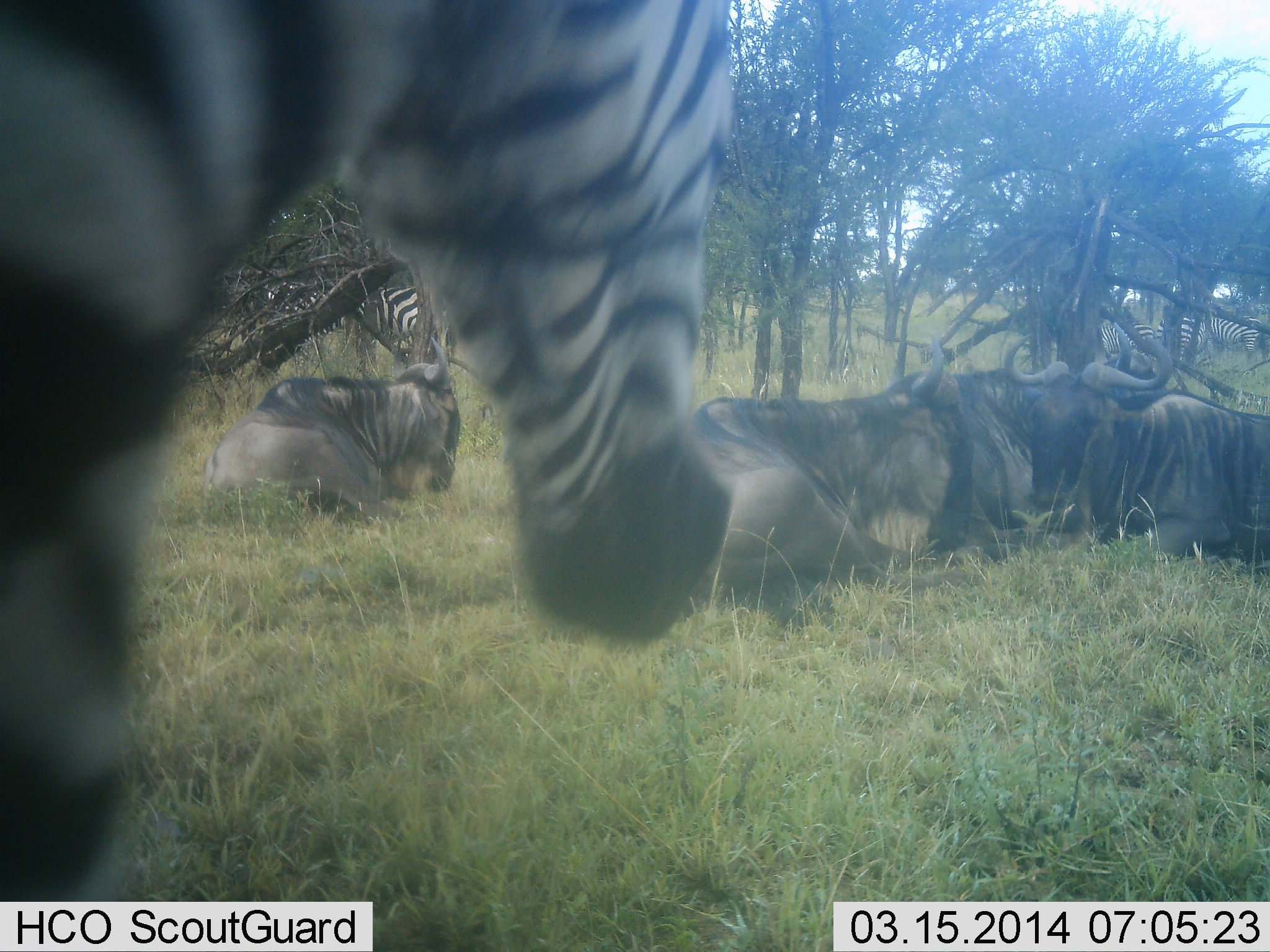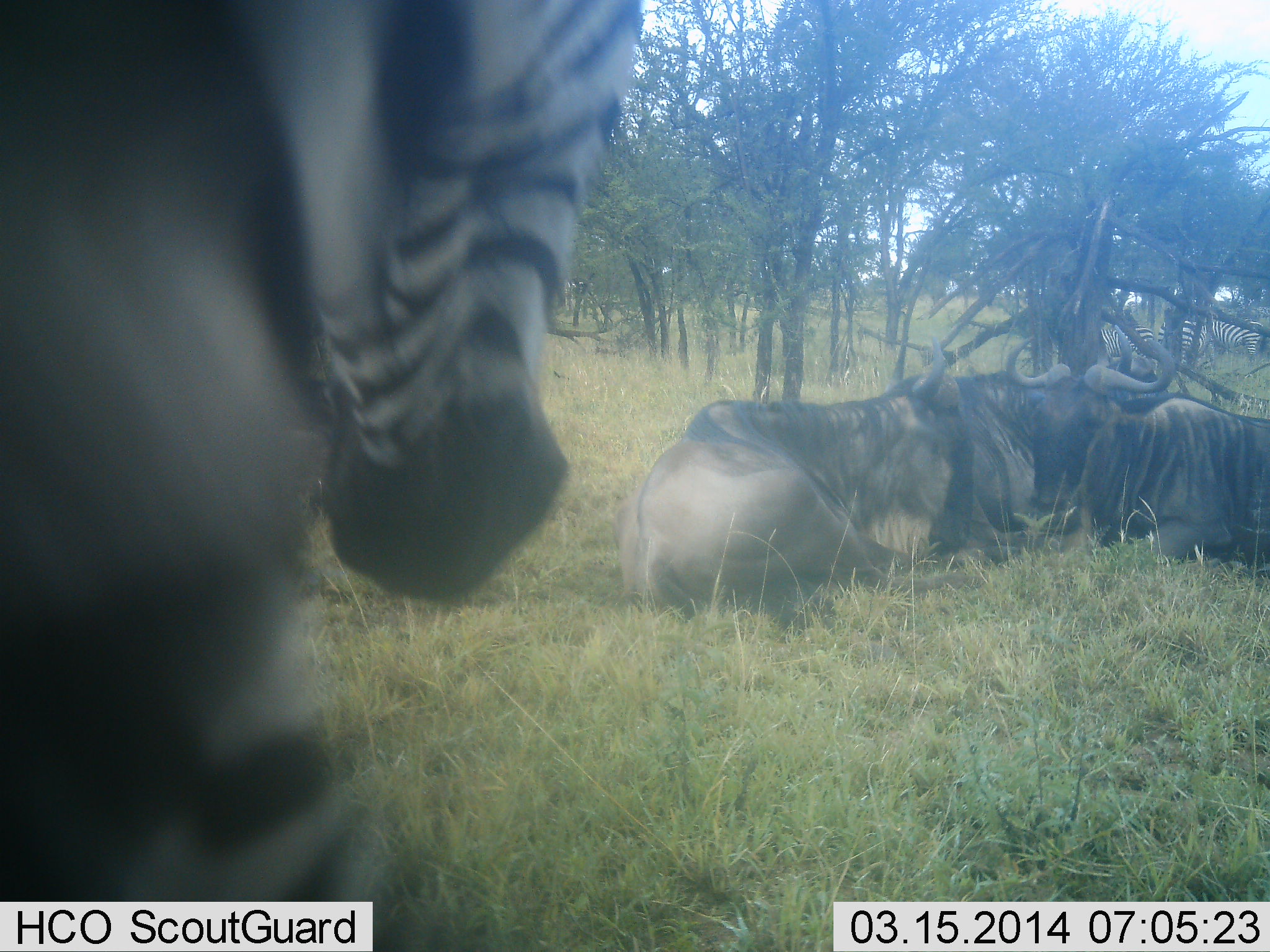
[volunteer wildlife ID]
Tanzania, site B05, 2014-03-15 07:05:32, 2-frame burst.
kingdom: Animalia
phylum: Chordata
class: Mammalia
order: Artiodactyla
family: Bovidae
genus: Connochaetes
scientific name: Connochaetes taurinus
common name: blue wildebeest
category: wildebeest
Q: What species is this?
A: Wildebeest (blue wildebeest) (Connochaetes taurinus).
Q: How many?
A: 4.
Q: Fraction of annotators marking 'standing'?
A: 10%.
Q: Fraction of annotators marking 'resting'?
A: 100%.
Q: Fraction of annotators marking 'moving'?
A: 0%.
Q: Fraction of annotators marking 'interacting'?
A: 0%.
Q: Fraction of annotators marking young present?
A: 0%.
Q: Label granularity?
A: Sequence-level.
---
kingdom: Animalia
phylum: Chordata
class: Mammalia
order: Perissodactyla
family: Equidae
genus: Equus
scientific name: Equus quagga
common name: plains zebra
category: zebra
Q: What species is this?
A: Zebra (plains zebra) (Equus quagga).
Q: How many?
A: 5.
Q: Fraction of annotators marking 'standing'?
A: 70%.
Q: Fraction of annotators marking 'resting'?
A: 10%.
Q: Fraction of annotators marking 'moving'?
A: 40%.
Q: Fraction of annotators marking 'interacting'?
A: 0%.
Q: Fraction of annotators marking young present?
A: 0%.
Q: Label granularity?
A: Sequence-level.